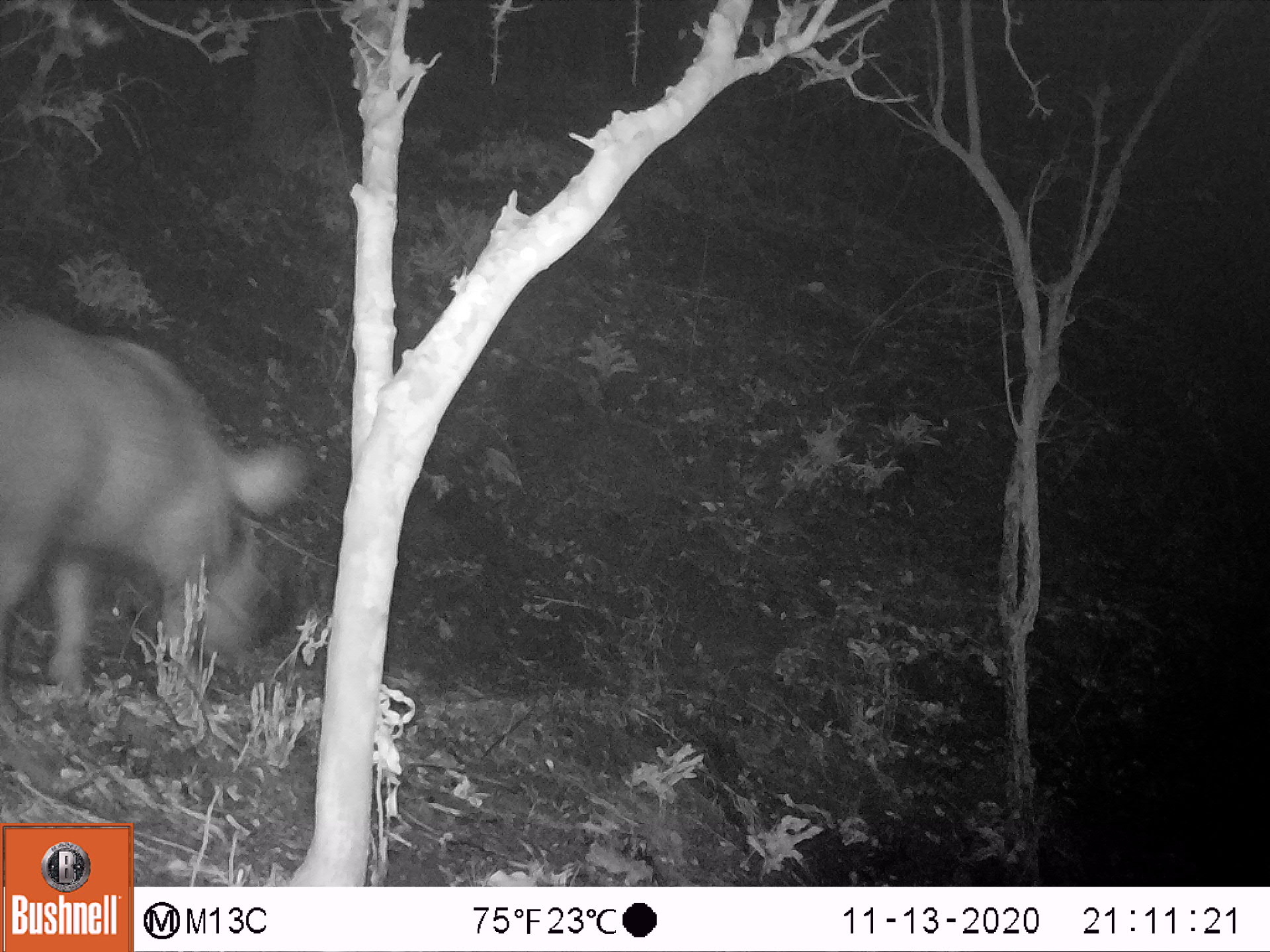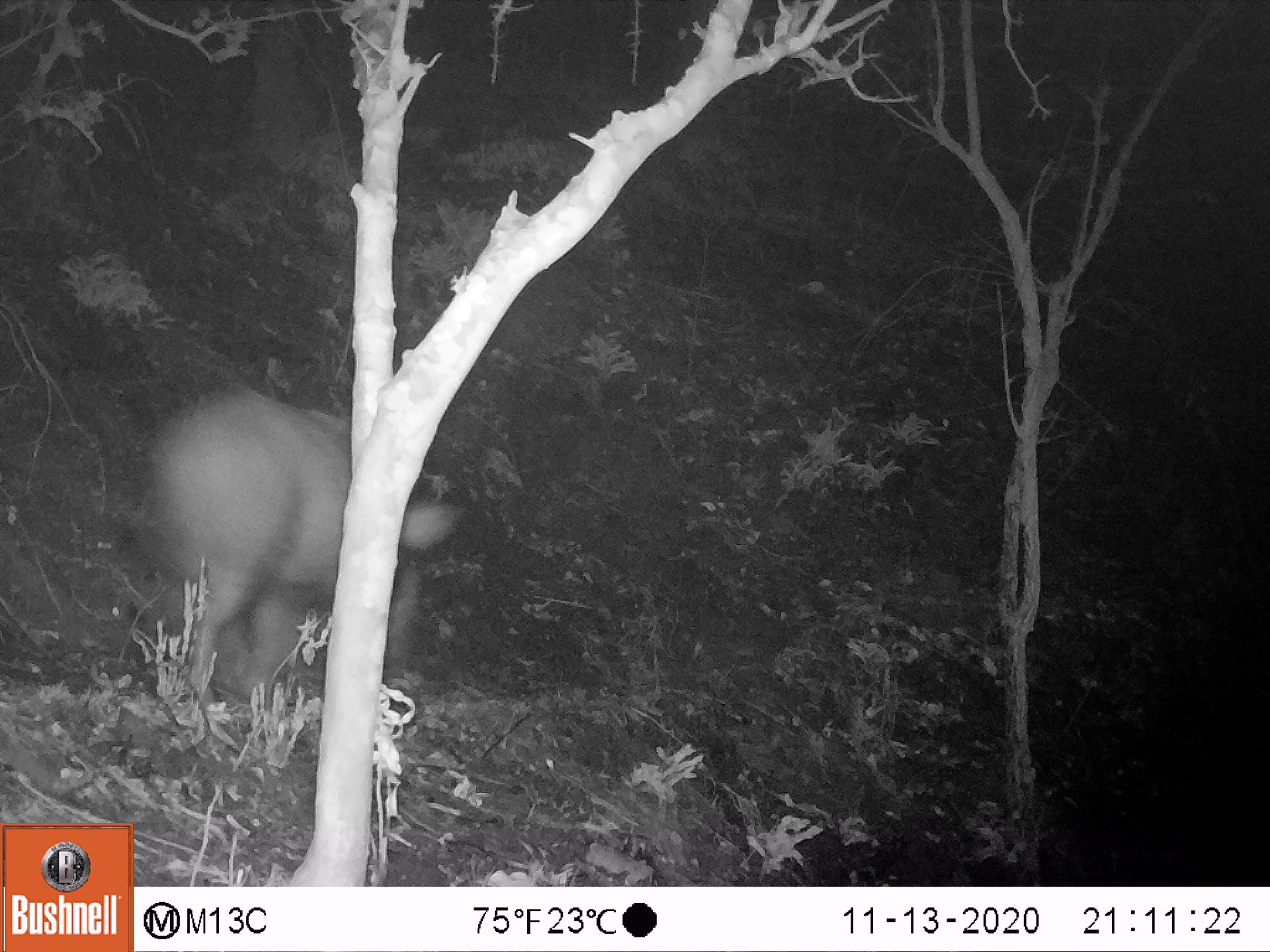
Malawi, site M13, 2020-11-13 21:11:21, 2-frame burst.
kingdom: Animalia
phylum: Chordata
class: Mammalia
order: Artiodactyla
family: Suidae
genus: Potamochoerus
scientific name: Potamochoerus larvatus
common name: bushpig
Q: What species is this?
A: Bushpig (Potamochoerus larvatus).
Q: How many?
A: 1.